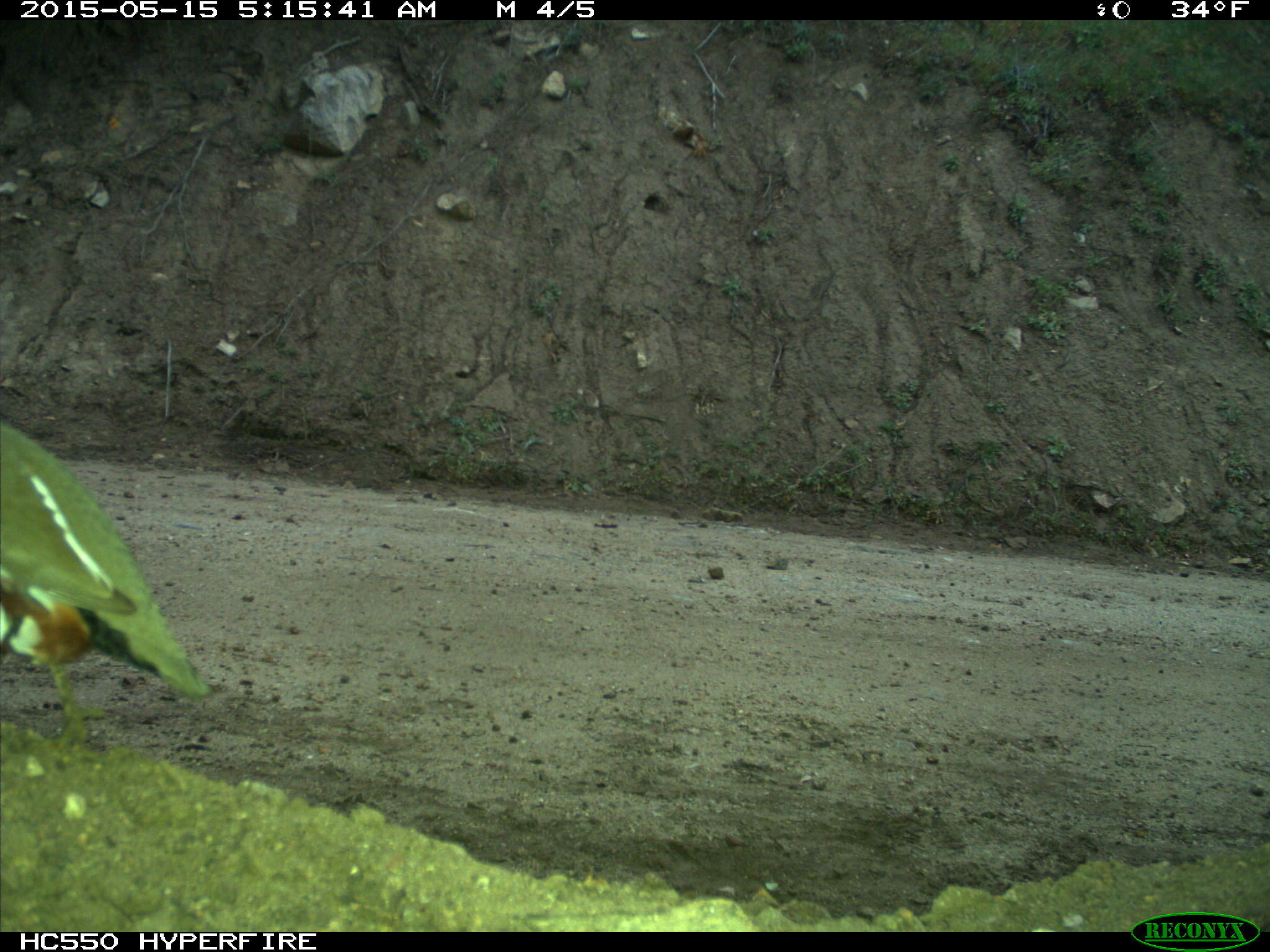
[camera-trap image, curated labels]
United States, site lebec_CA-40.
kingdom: Animalia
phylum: Chordata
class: Aves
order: Galliformes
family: Odontophoridae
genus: Callipepla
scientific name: Callipepla californica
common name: california quail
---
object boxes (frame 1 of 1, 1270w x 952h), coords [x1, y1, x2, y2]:
animal: [1, 421, 209, 739]